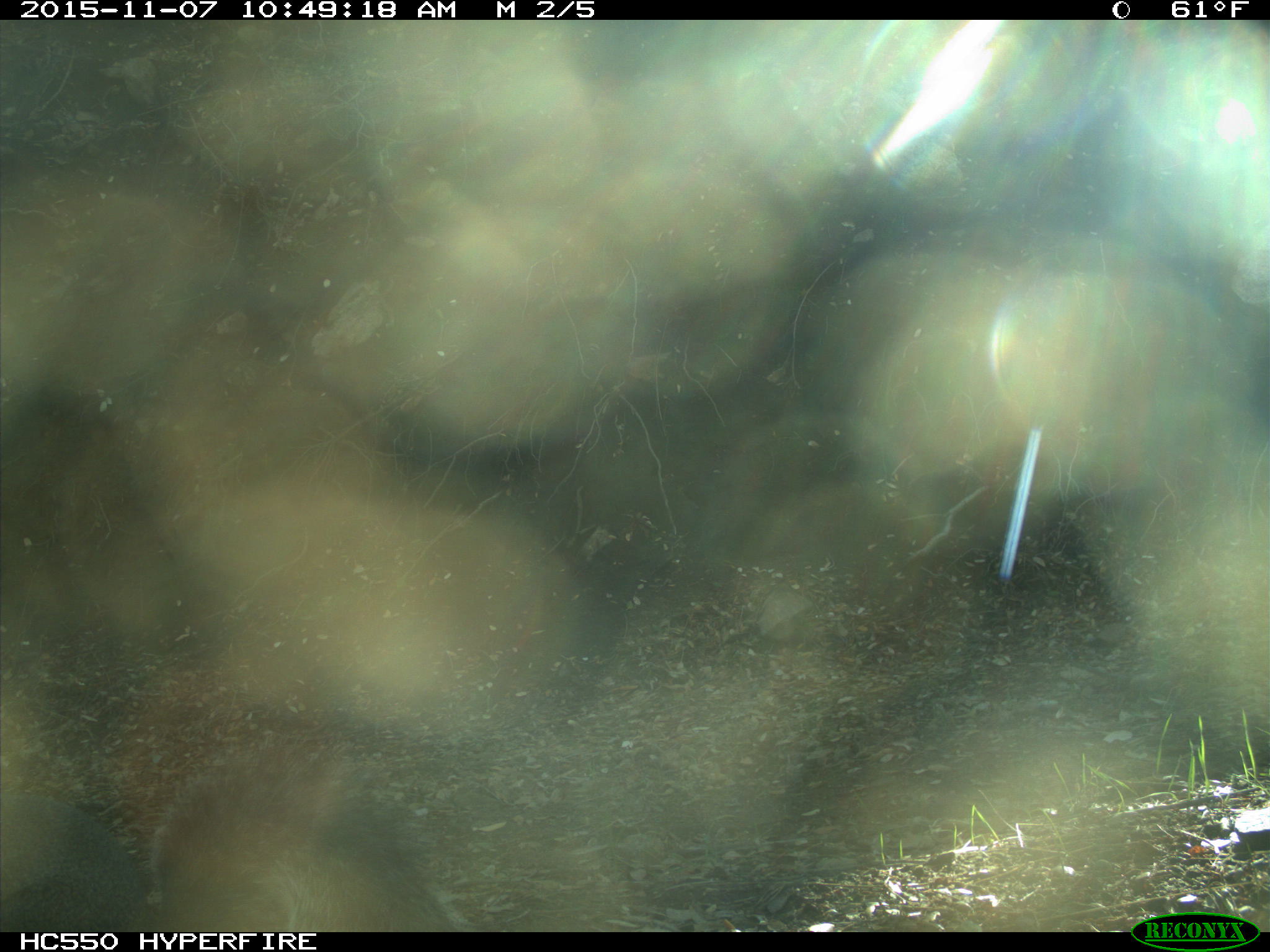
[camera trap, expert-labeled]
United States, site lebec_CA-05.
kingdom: Animalia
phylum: Chordata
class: Mammalia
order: Rodentia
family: Sciuridae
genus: Sciurus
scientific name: Sciurus carolinensis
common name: eastern gray squirrel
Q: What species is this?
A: Sciurus carolinensis (eastern gray squirrel).